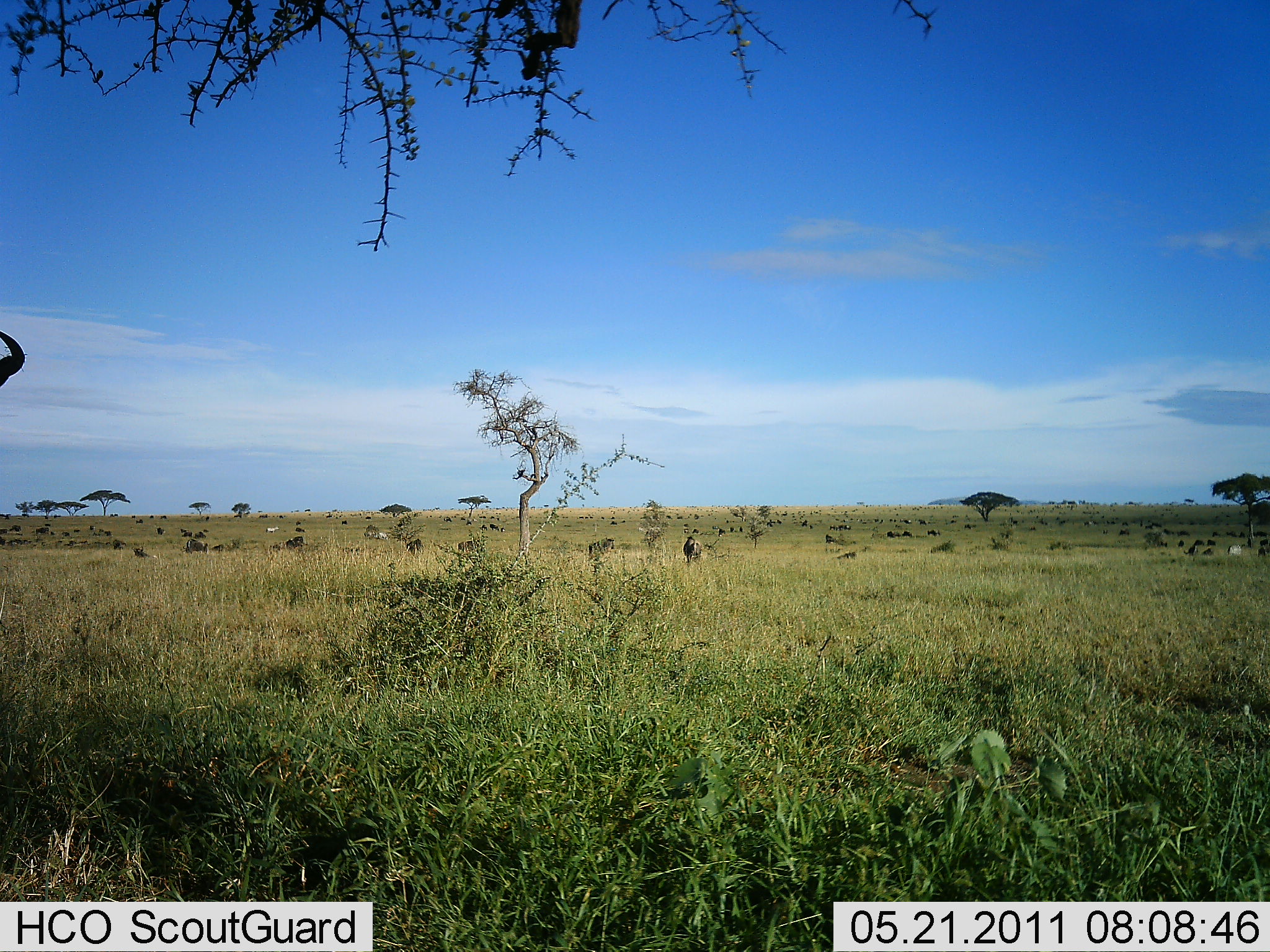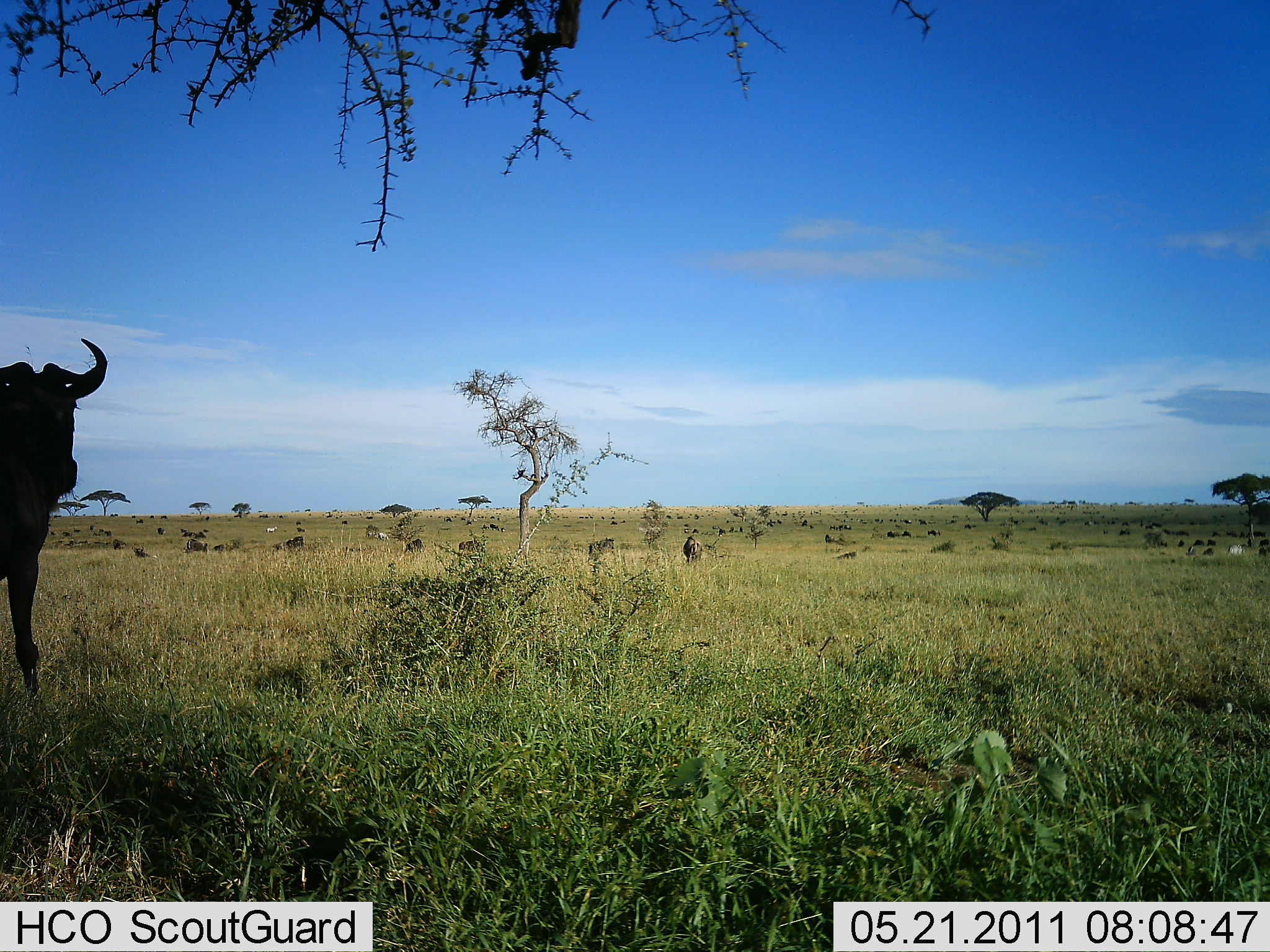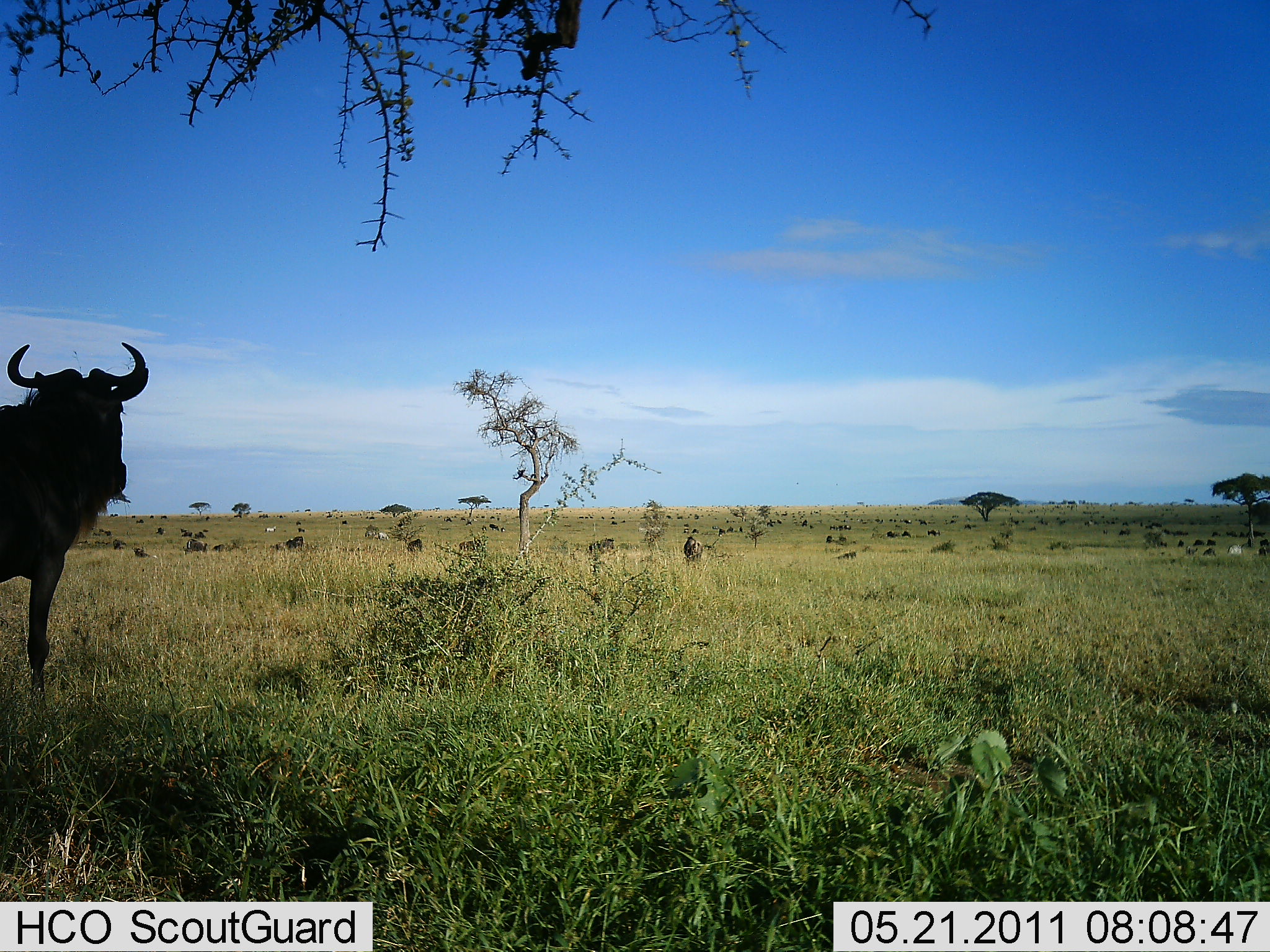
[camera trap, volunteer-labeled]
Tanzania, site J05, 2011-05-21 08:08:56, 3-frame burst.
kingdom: Animalia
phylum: Chordata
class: Mammalia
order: Artiodactyla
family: Bovidae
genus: Connochaetes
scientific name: Connochaetes taurinus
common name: blue wildebeest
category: wildebeest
Wildebeest (blue wildebeest) (Connochaetes taurinus), count 11-50. Behavior (volunteer vote fractions): standing 73%, resting 27%, moving 64%, interacting 9%. Young present (vote fraction): 0%. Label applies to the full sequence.